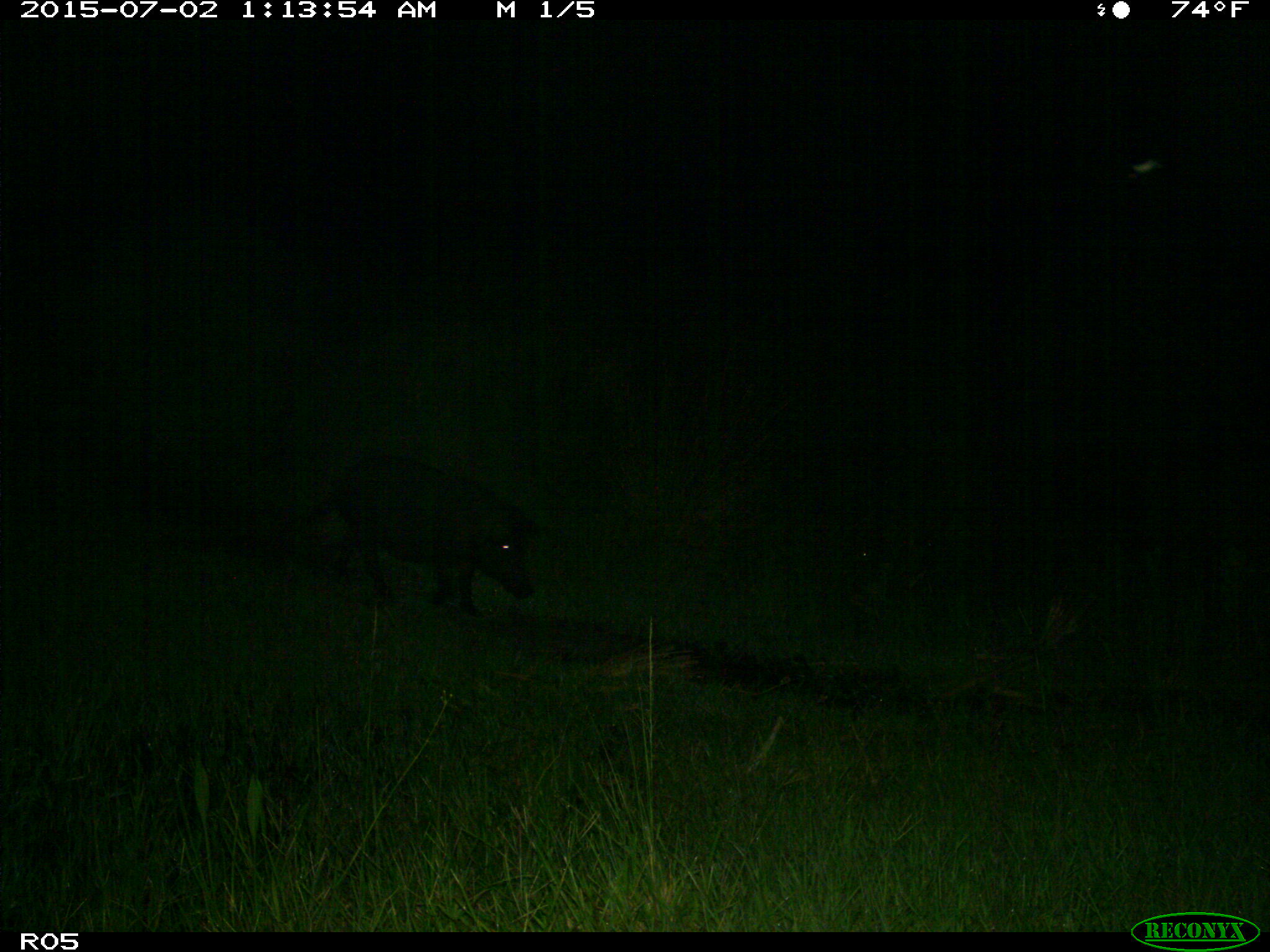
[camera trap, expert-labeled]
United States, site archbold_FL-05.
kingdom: Animalia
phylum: Chordata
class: Mammalia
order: Artiodactyla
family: Suidae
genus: Sus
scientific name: Sus scrofa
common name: wild boar